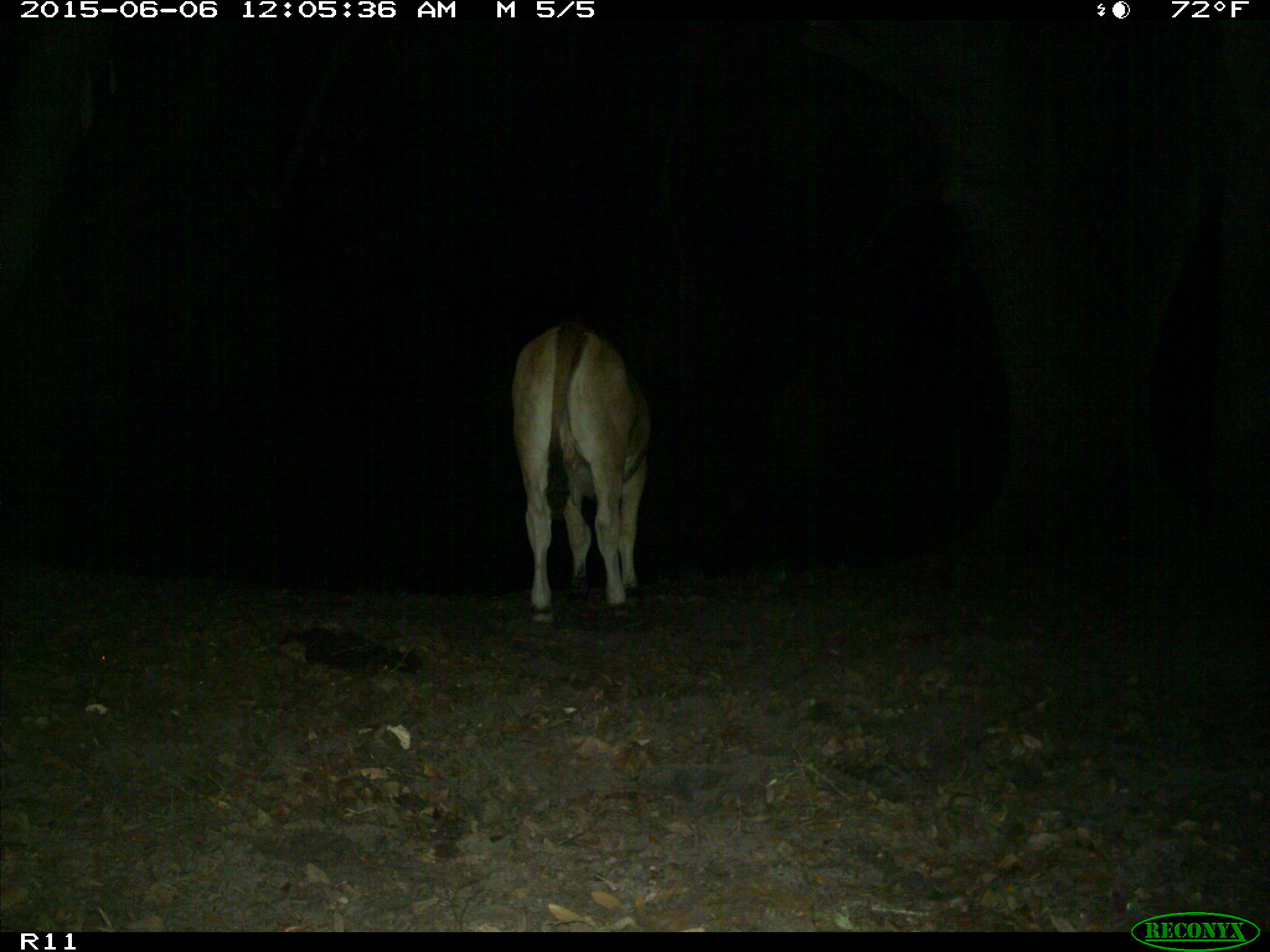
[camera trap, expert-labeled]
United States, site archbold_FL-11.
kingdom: Animalia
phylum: Chordata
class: Mammalia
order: Artiodactyla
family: Bovidae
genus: Bos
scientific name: Bos taurus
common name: domestic cow